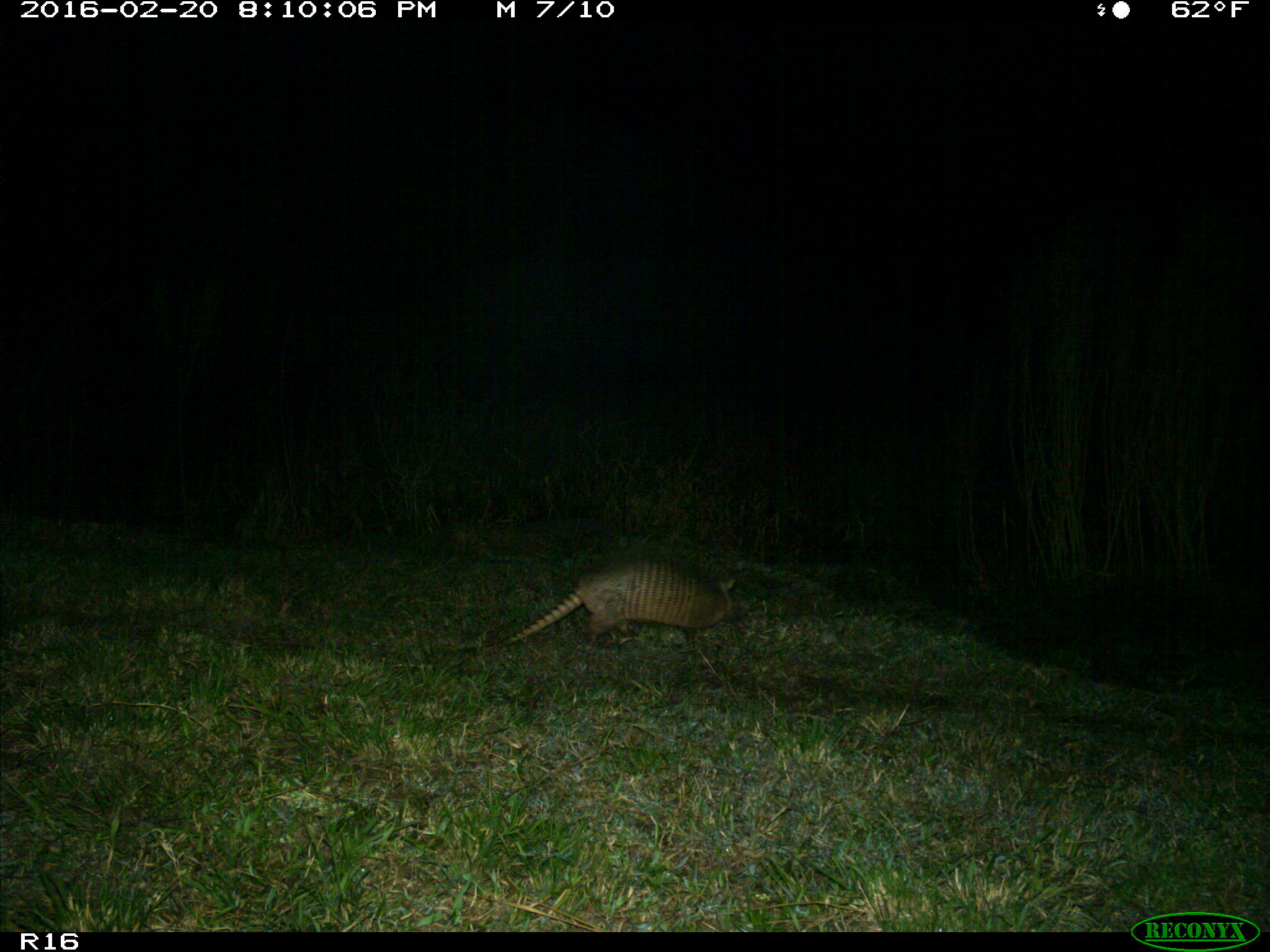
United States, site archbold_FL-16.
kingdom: Animalia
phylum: Chordata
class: Mammalia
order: Cingulata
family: Dasypodidae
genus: Dasypus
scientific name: Dasypus novemcinctus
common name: nine-banded armadillo